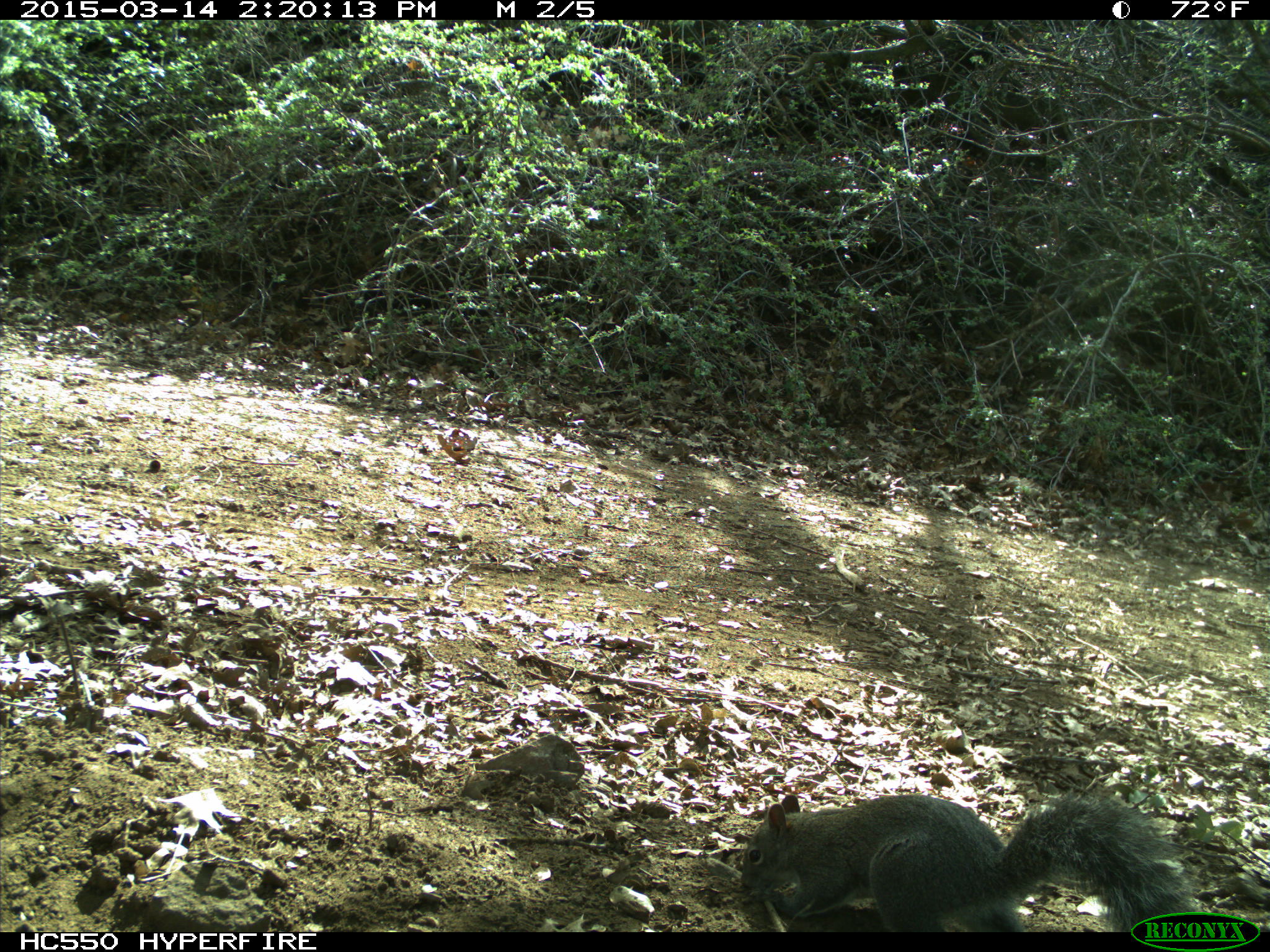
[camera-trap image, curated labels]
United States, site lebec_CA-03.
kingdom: Animalia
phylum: Chordata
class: Mammalia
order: Rodentia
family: Sciuridae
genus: Sciurus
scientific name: Sciurus carolinensis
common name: eastern gray squirrel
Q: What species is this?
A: Sciurus carolinensis (eastern gray squirrel).